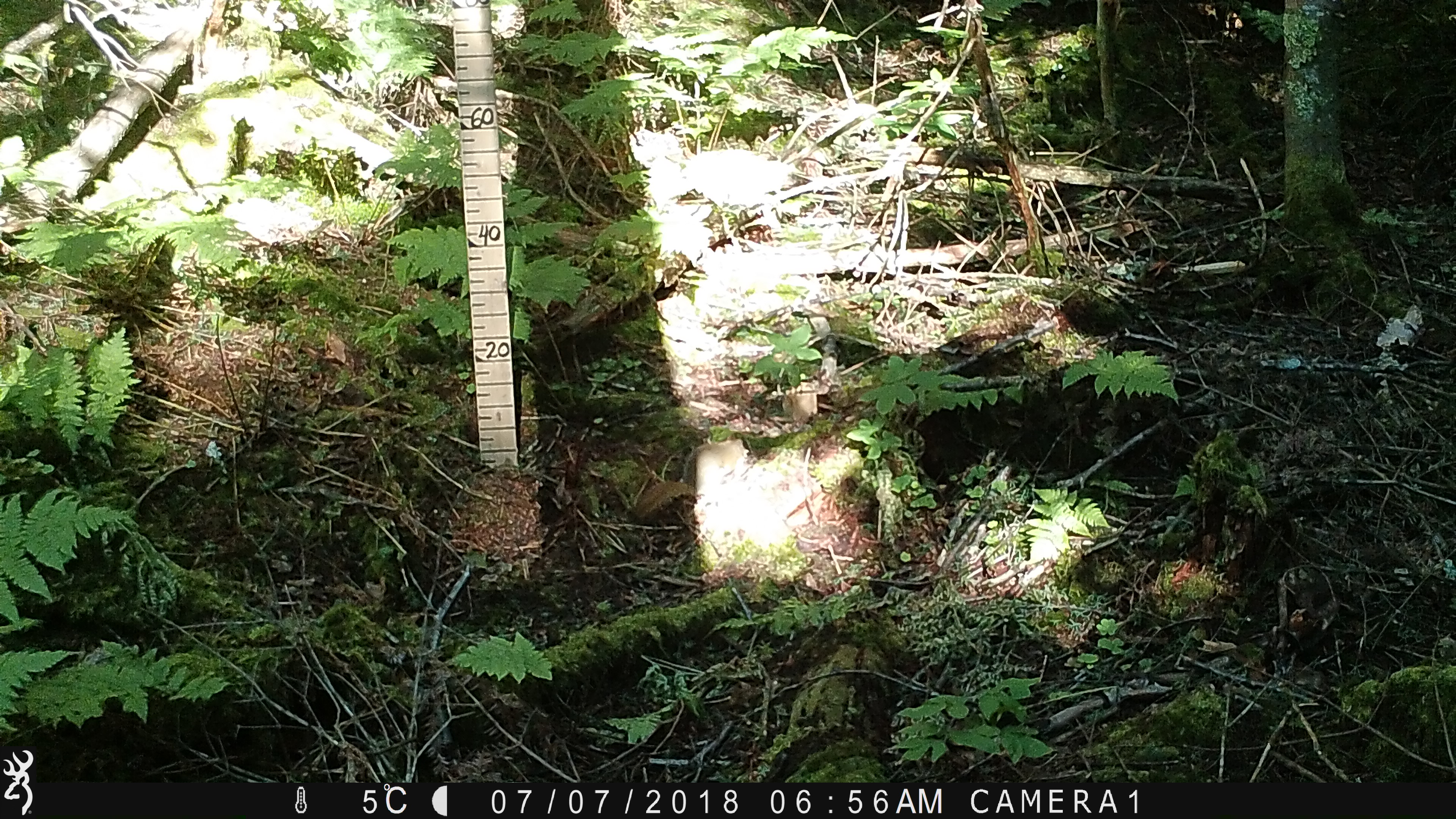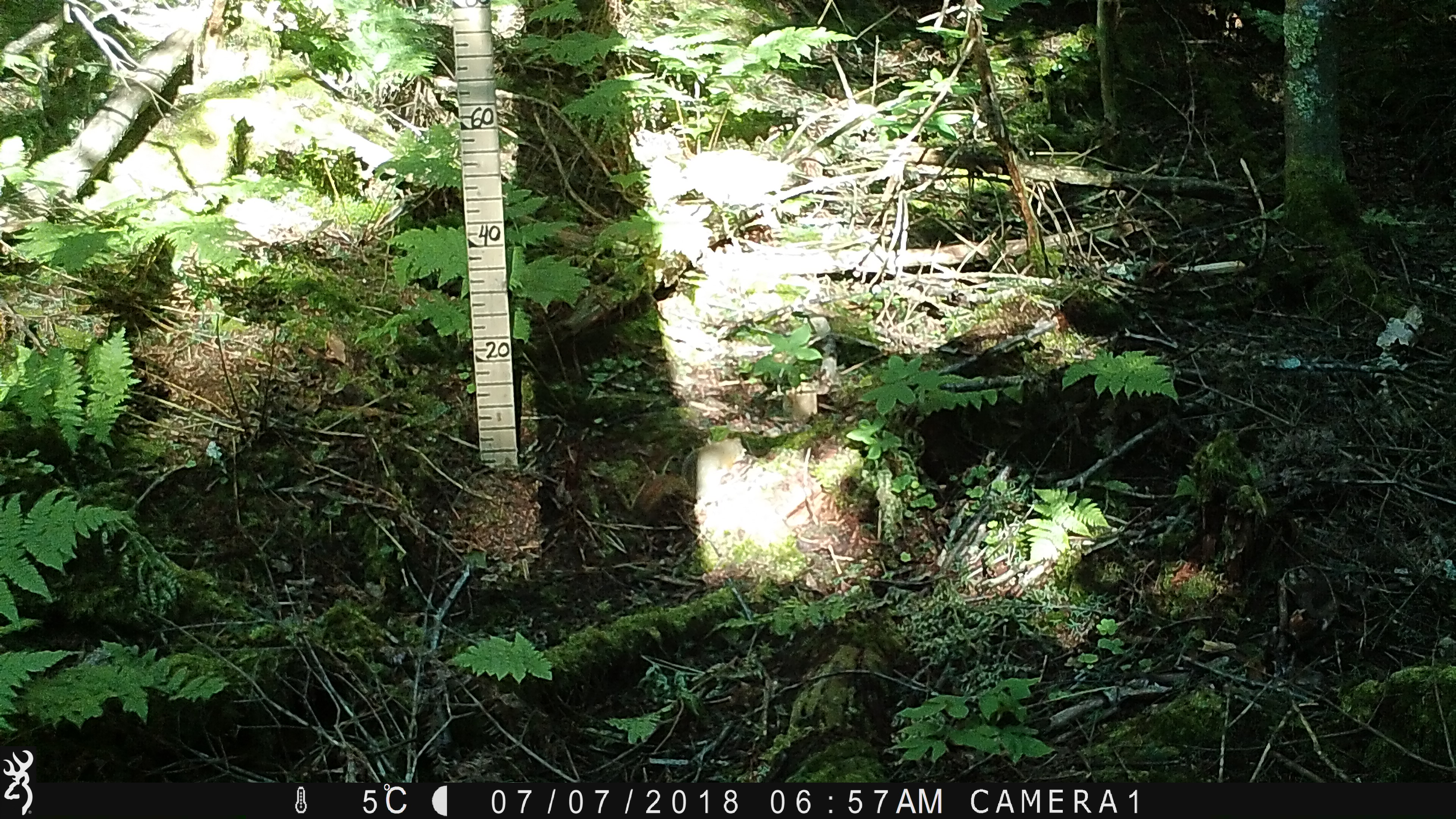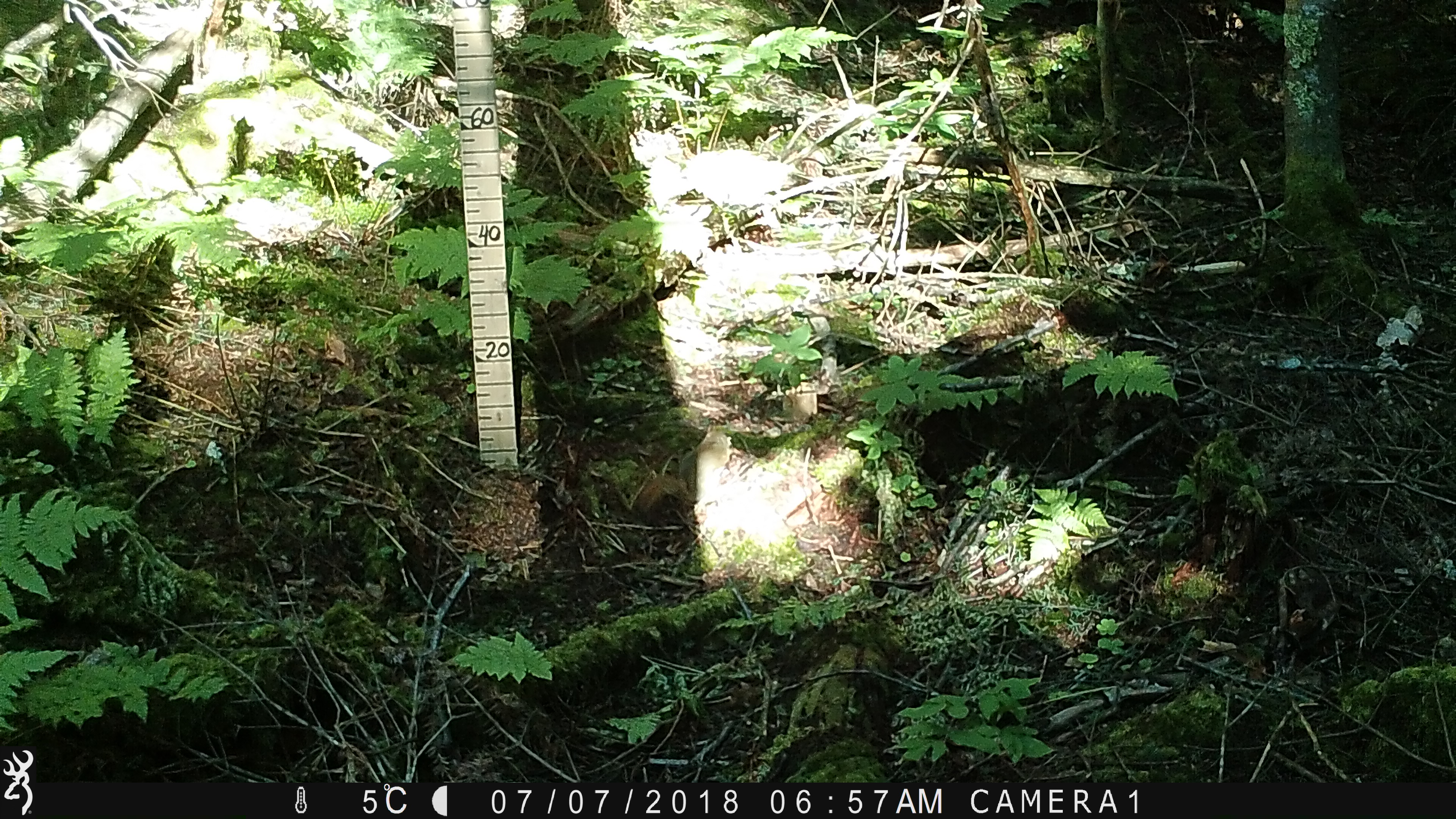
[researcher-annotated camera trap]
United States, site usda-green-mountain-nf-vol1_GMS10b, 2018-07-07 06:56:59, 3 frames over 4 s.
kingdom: Animalia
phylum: Chordata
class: Mammalia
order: Rodentia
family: Sciuridae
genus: Tamiasciurus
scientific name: Tamiasciurus hudsonicus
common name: red squirrel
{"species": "red squirrel (Tamiasciurus hudsonicus)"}